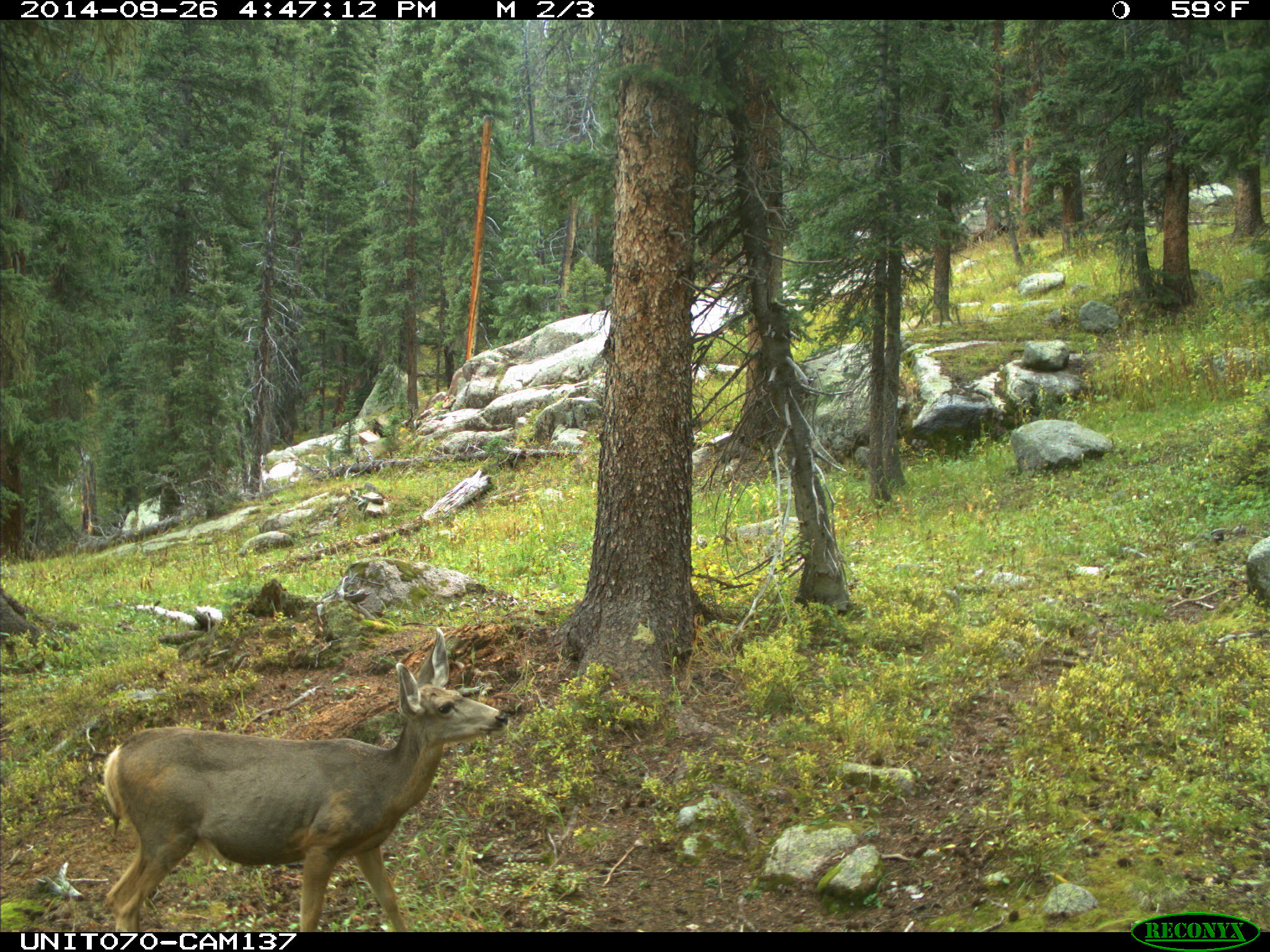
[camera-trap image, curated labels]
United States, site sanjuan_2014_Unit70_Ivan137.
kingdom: Animalia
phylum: Chordata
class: Mammalia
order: Artiodactyla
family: Cervidae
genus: Odocoileus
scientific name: Odocoileus hemionus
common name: mule deer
Odocoileus hemionus (mule deer).